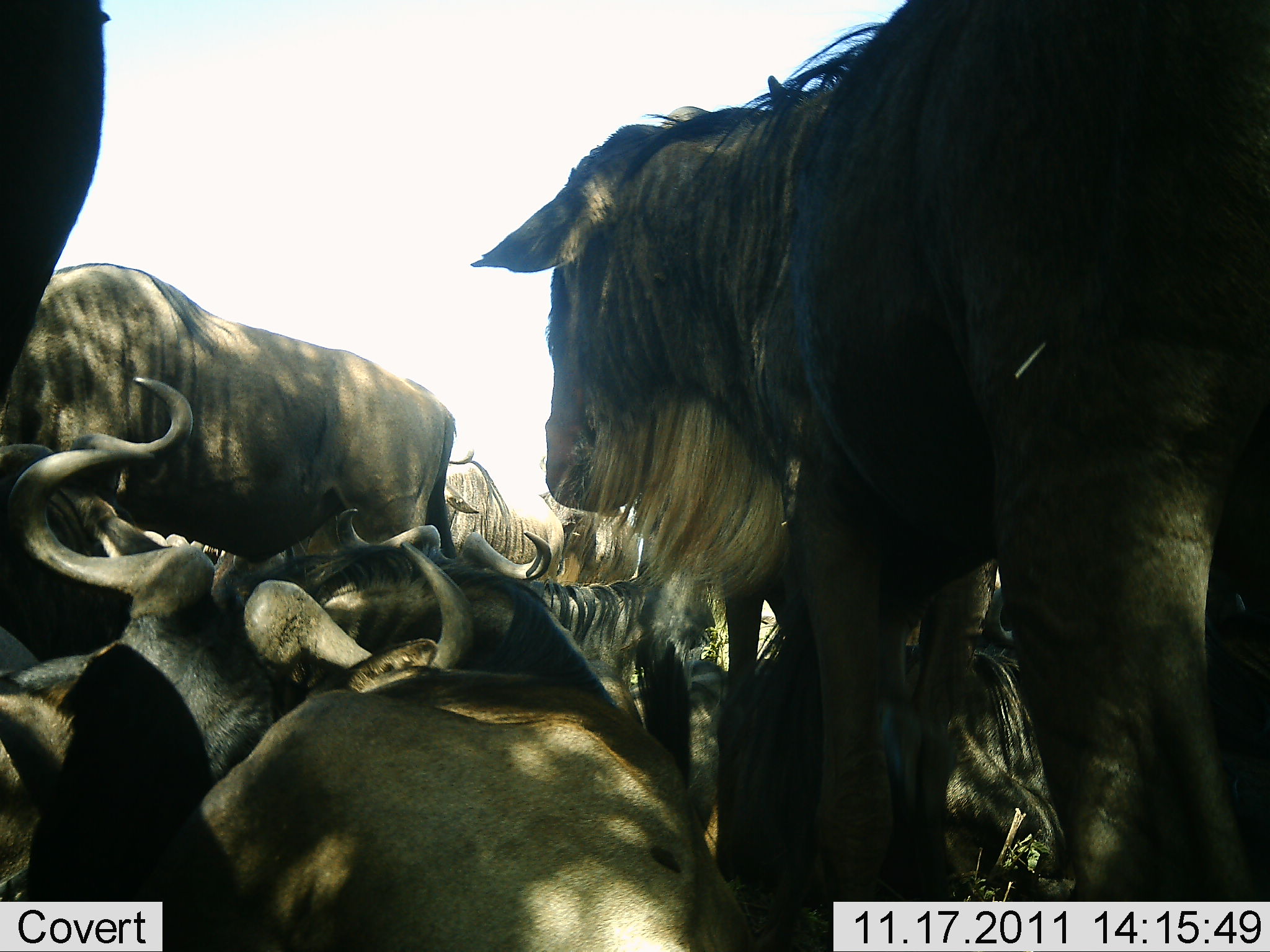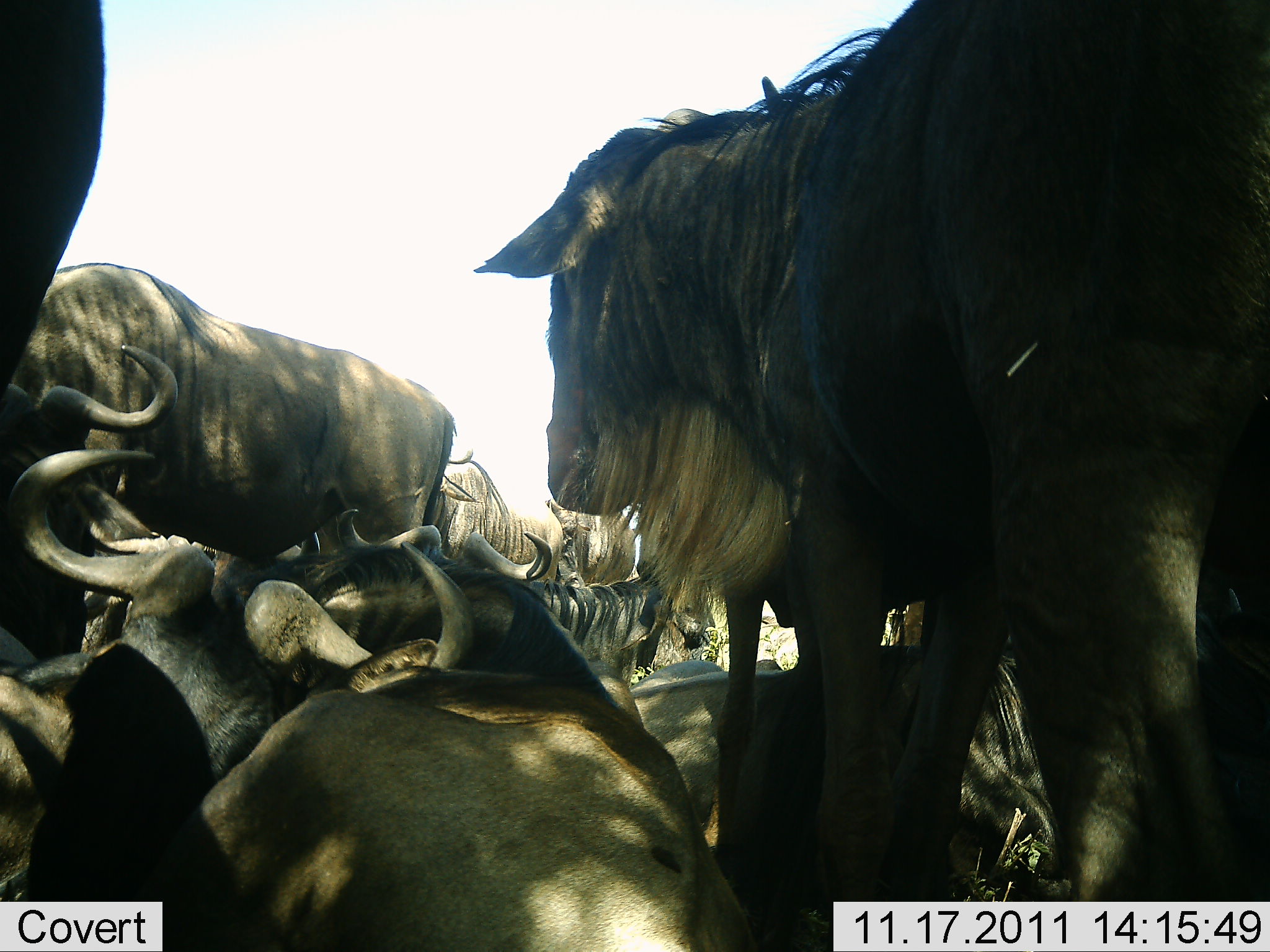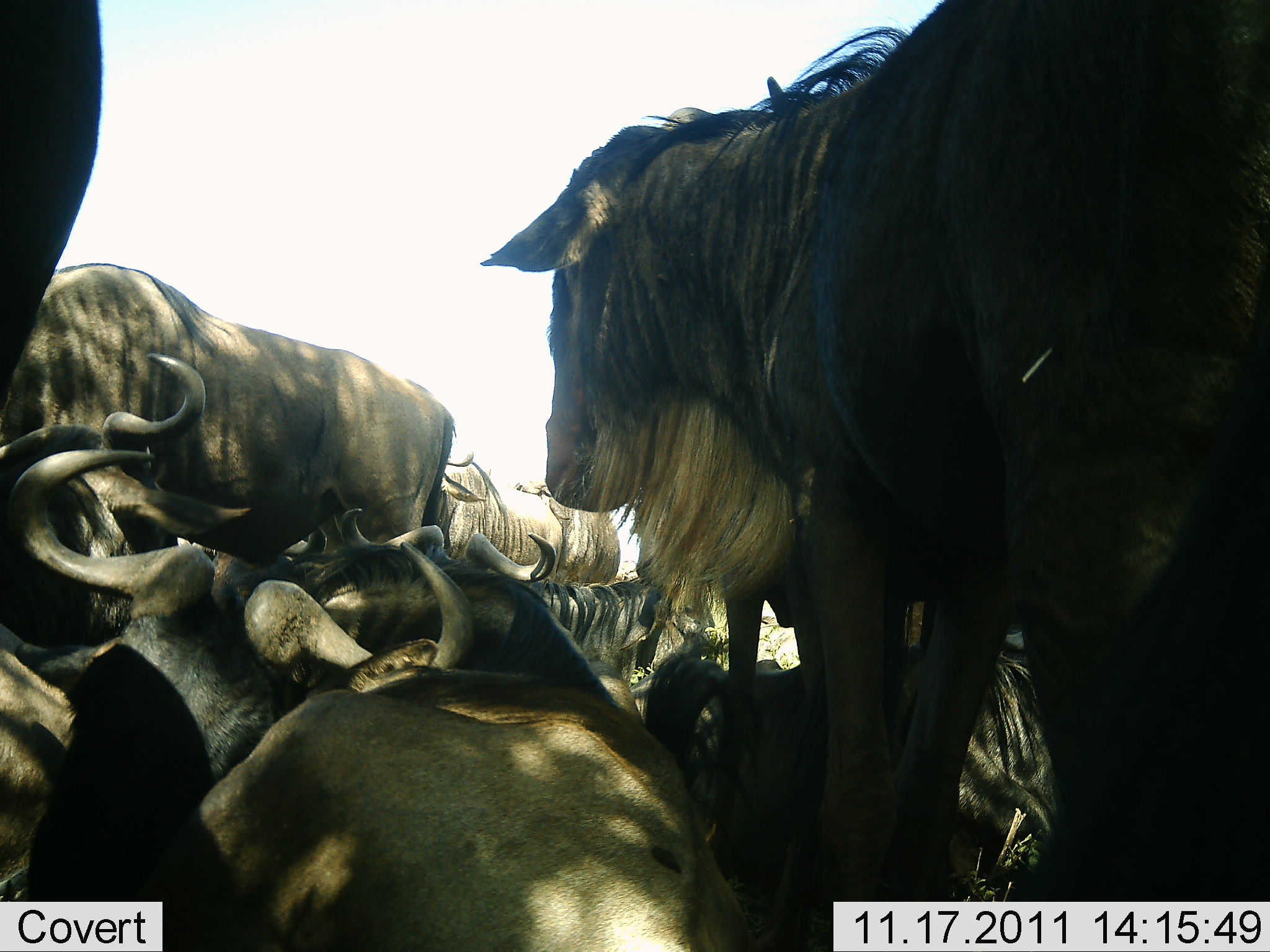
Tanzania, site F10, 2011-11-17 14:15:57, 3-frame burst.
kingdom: Animalia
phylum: Chordata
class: Mammalia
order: Artiodactyla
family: Bovidae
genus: Connochaetes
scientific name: Connochaetes taurinus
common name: blue wildebeest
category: wildebeest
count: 11-50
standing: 82%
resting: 91%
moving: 9%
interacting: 36%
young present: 0%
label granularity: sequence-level